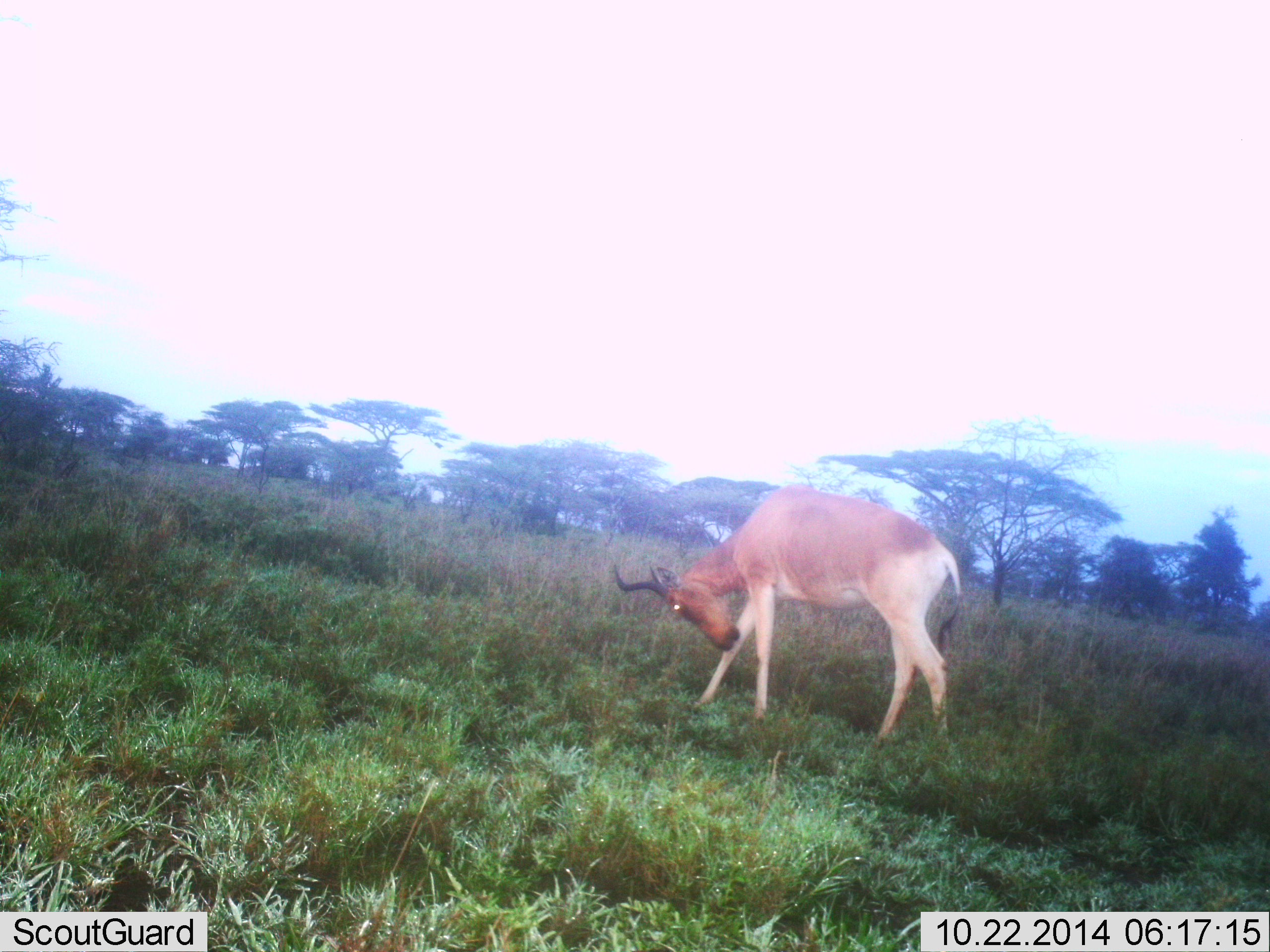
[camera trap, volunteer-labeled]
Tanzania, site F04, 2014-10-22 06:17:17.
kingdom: Animalia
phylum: Chordata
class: Mammalia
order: Artiodactyla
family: Bovidae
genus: Alcelaphus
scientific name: Alcelaphus buselaphus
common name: hartebeest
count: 1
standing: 80%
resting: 0%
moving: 20%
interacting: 0%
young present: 0%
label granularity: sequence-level